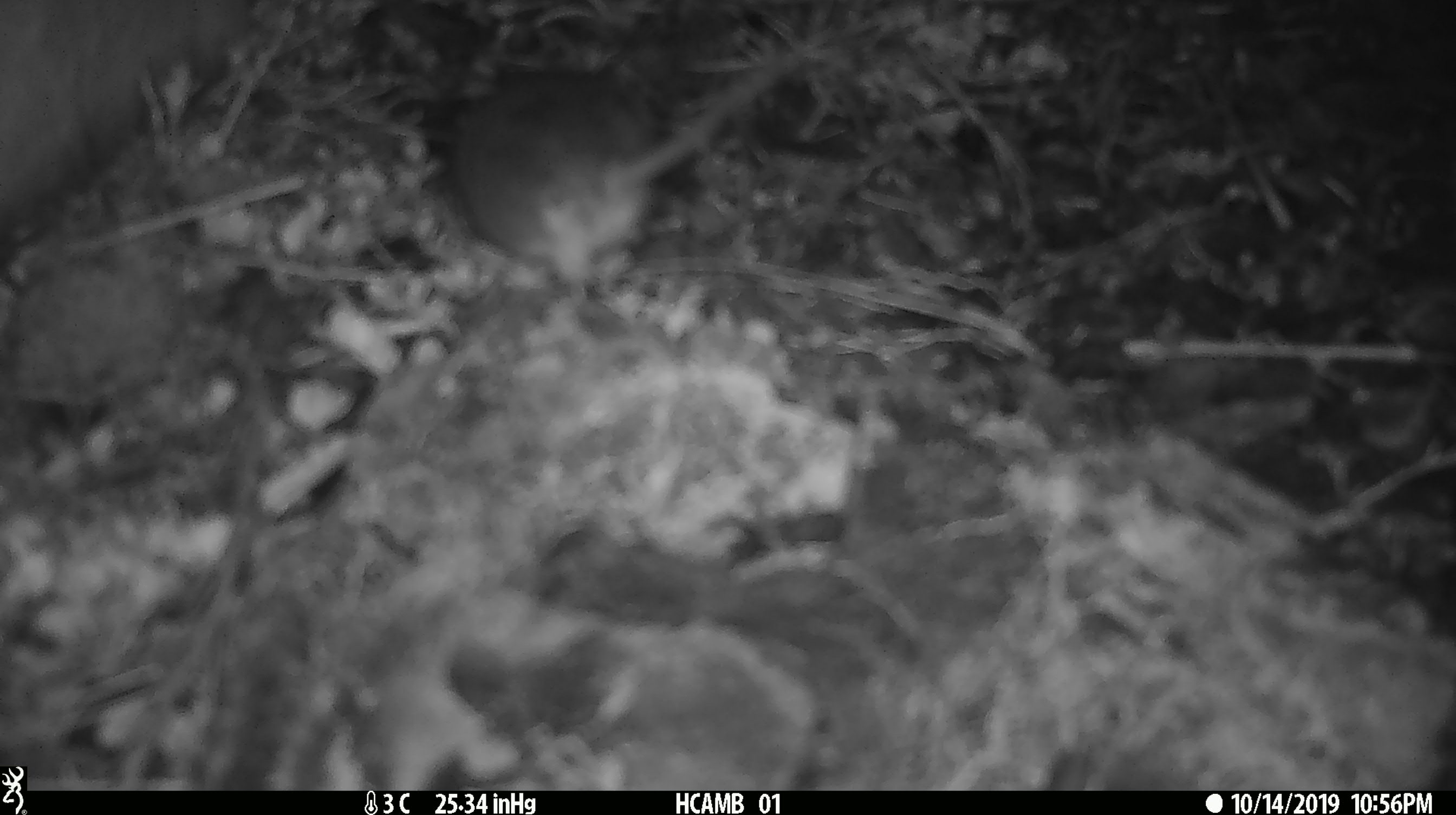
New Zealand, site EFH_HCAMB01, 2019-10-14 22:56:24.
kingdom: Animalia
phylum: Chordata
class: Mammalia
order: Rodentia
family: Muridae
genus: Mus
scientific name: Mus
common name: mouse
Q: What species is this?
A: Mouse (Mus).